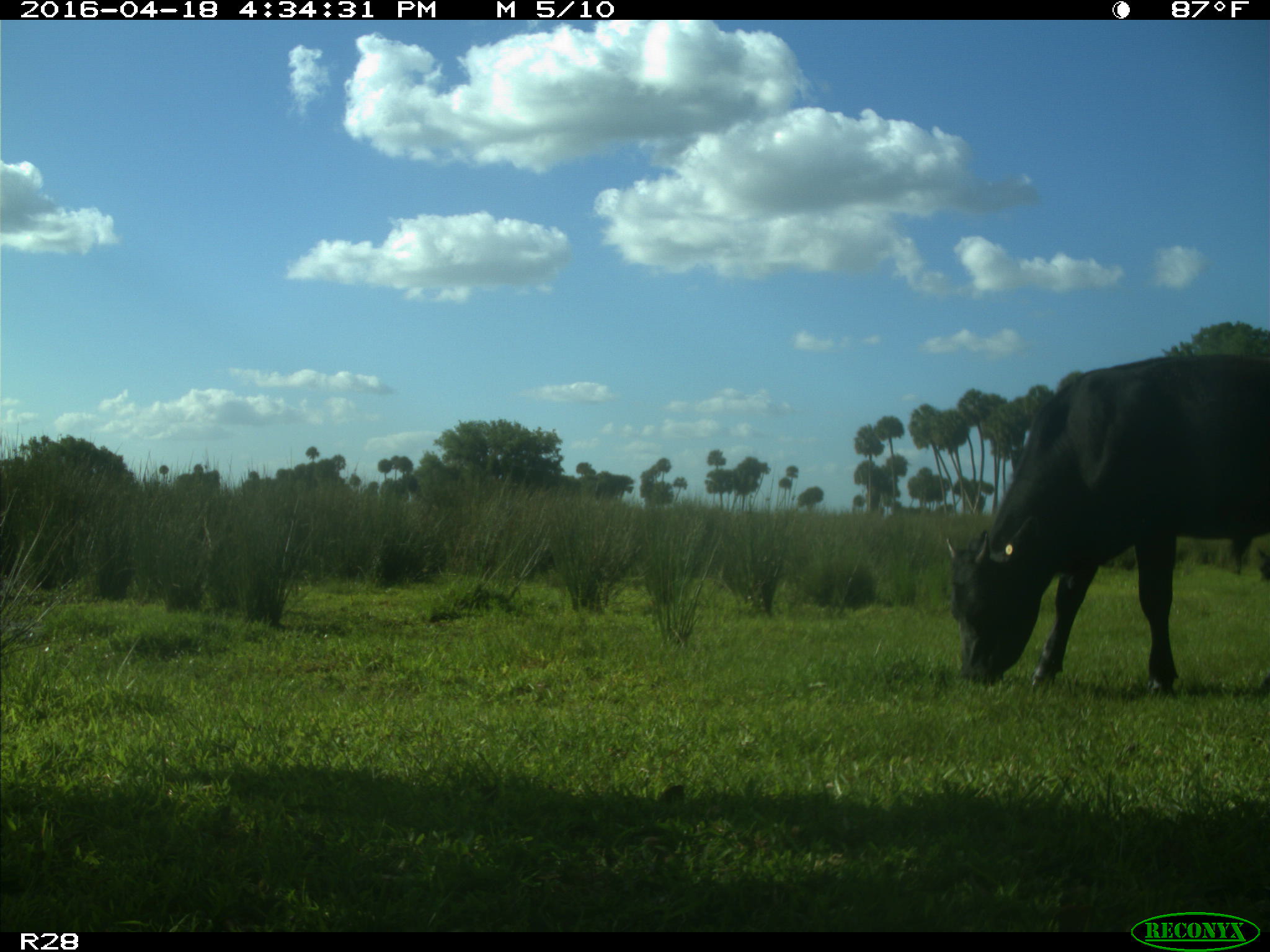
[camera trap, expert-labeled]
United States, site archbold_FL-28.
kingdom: Animalia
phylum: Chordata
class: Mammalia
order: Artiodactyla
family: Bovidae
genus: Bos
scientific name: Bos taurus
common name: domestic cow